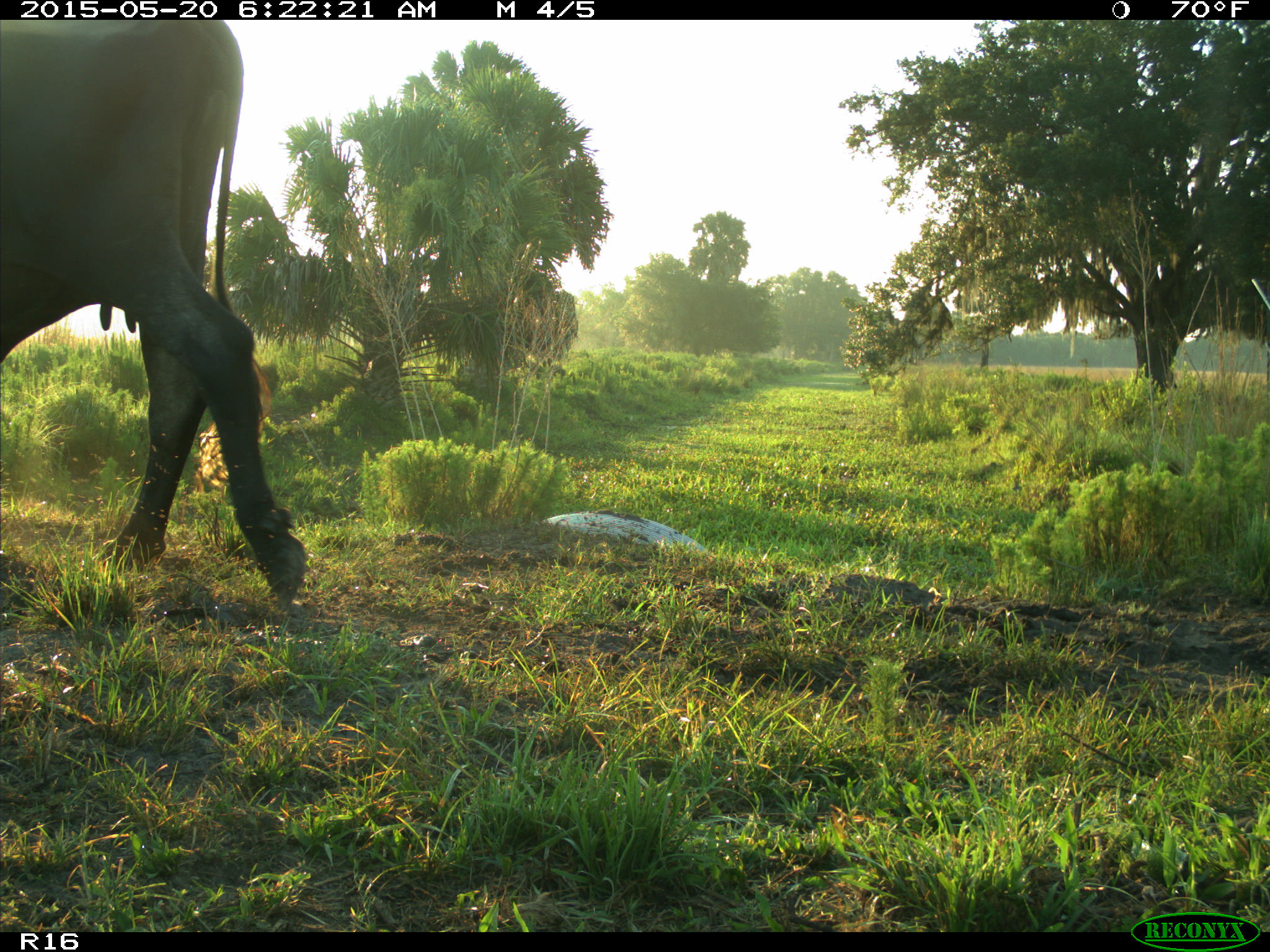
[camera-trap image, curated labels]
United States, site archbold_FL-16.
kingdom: Animalia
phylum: Chordata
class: Mammalia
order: Artiodactyla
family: Bovidae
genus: Bos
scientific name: Bos taurus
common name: domestic cow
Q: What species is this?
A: Bos taurus (domestic cow).